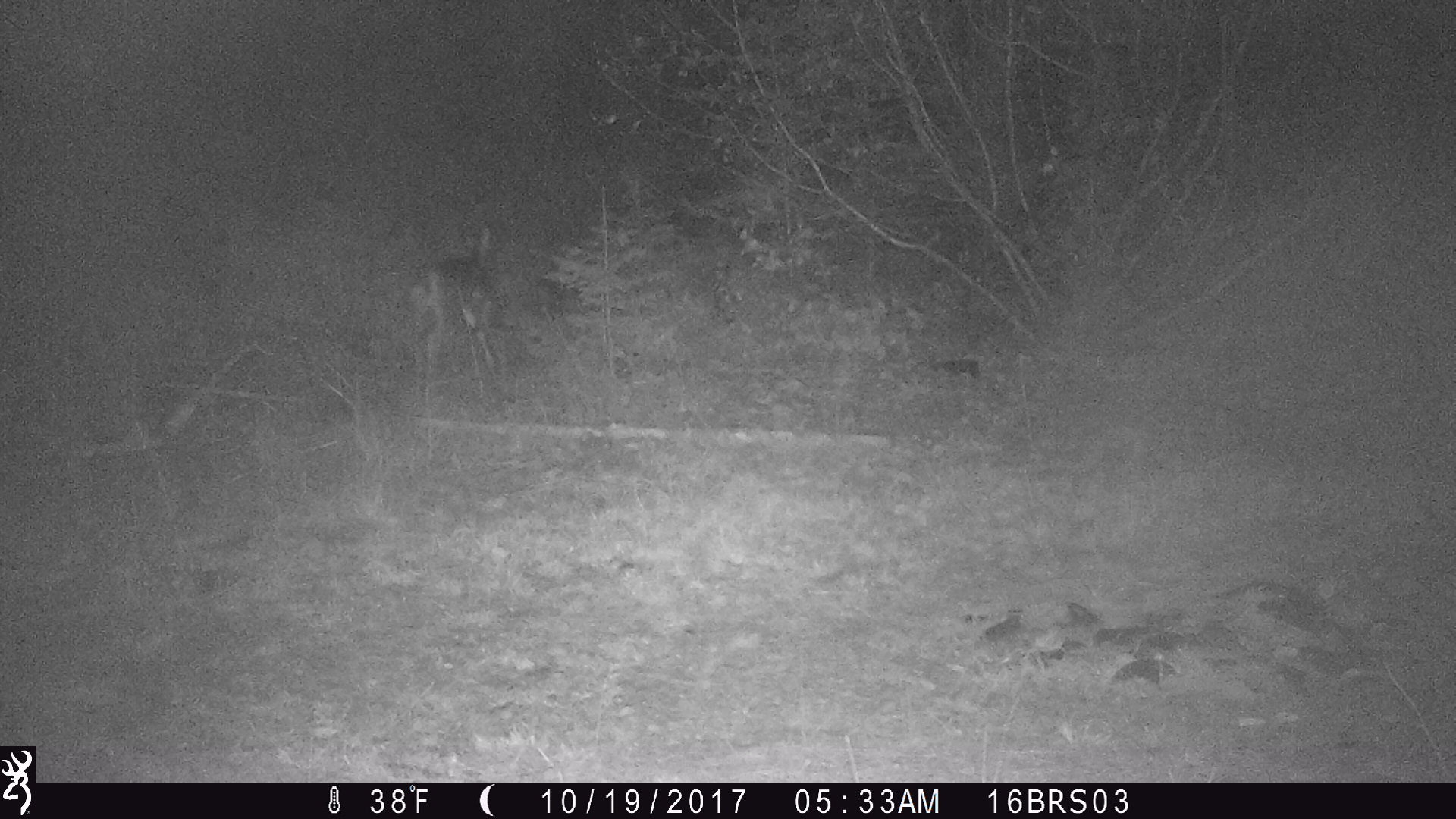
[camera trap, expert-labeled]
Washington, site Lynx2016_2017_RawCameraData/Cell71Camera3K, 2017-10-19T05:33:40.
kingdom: Animalia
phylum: Chordata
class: Mammalia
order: Artiodactyla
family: Cervidae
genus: Odocoileus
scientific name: Odocoileus hemionus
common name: mule deer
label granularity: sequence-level